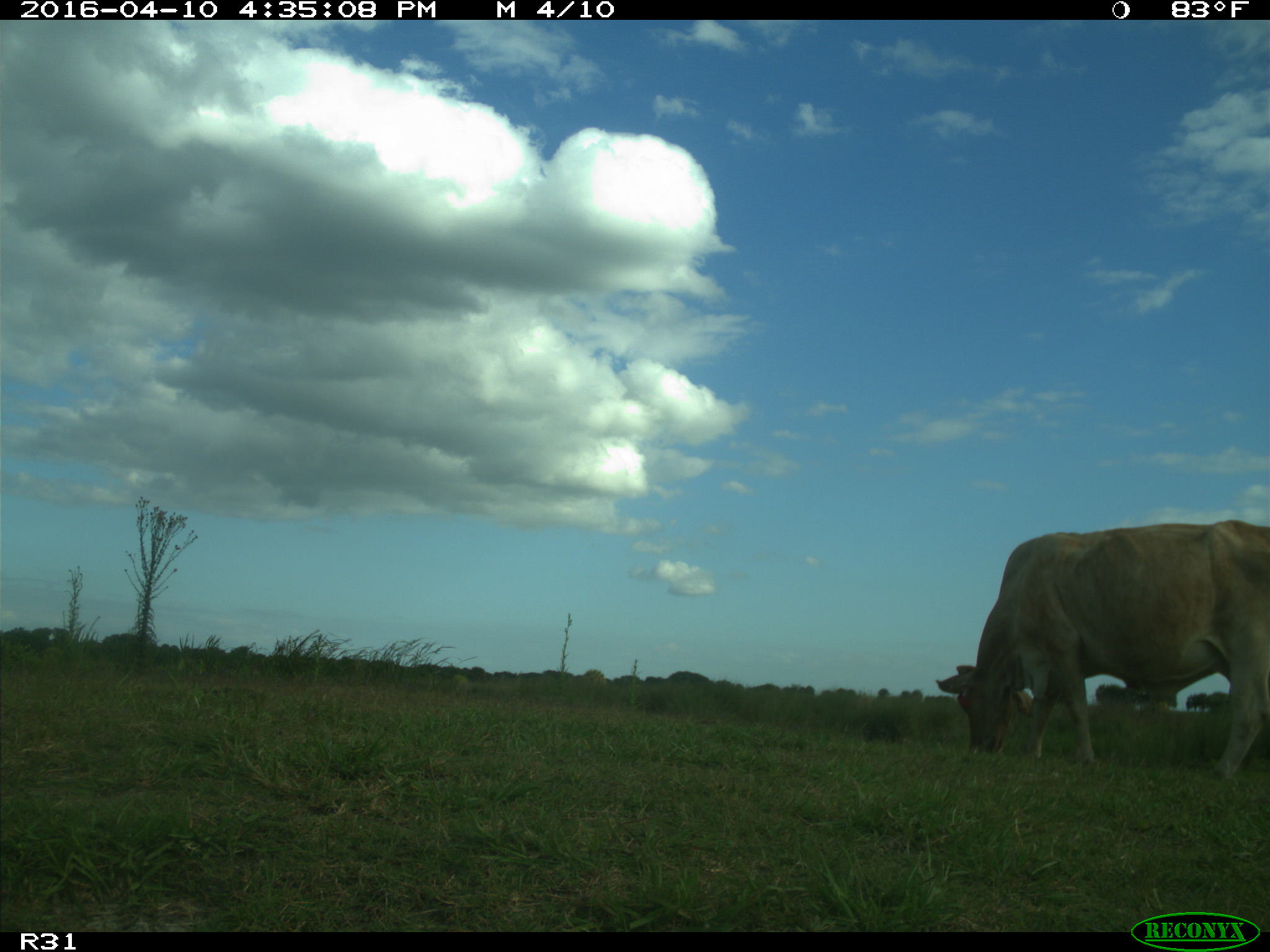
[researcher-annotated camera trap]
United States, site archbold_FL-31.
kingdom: Animalia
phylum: Chordata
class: Mammalia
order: Artiodactyla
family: Bovidae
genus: Bos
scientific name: Bos taurus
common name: domestic cow